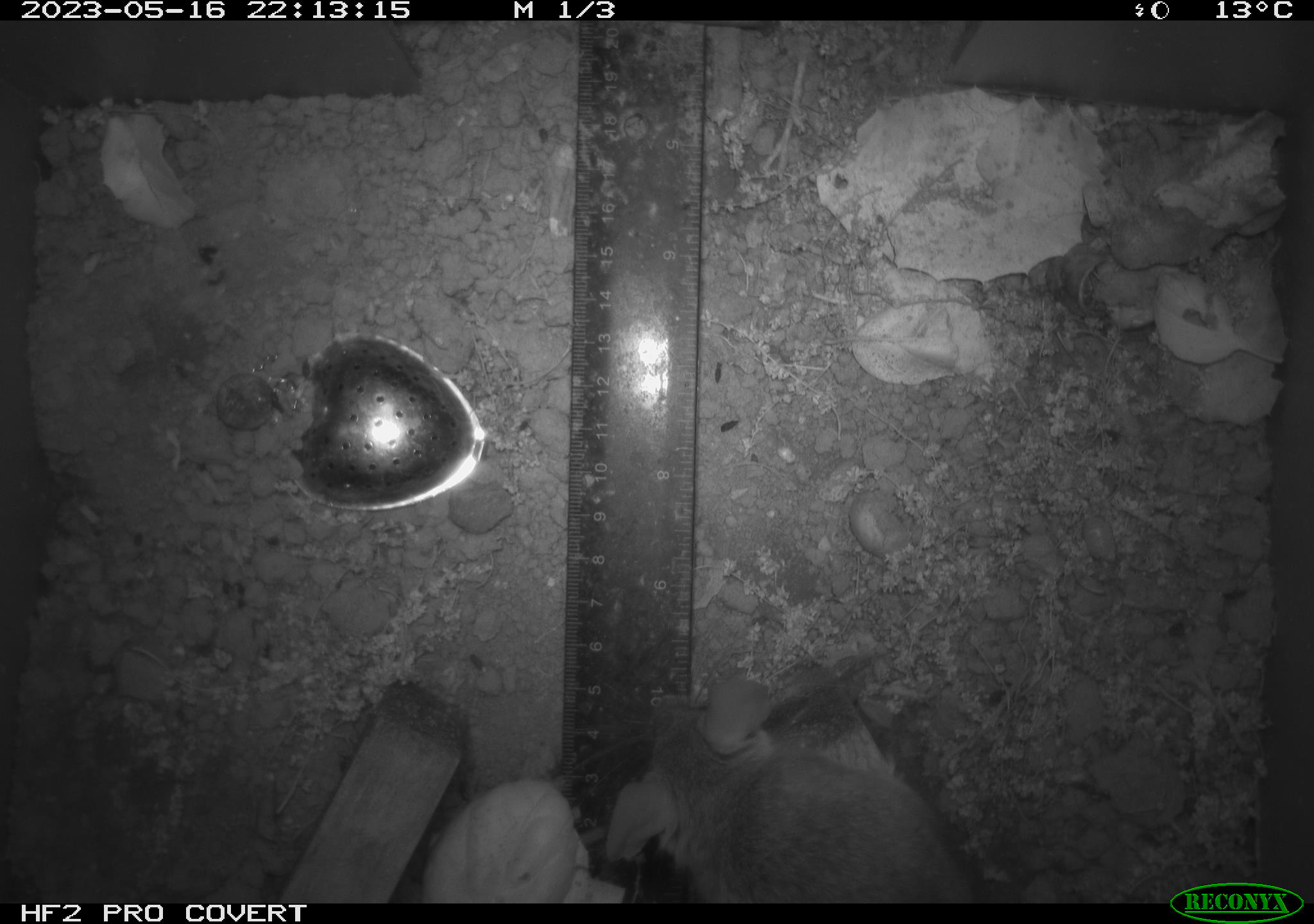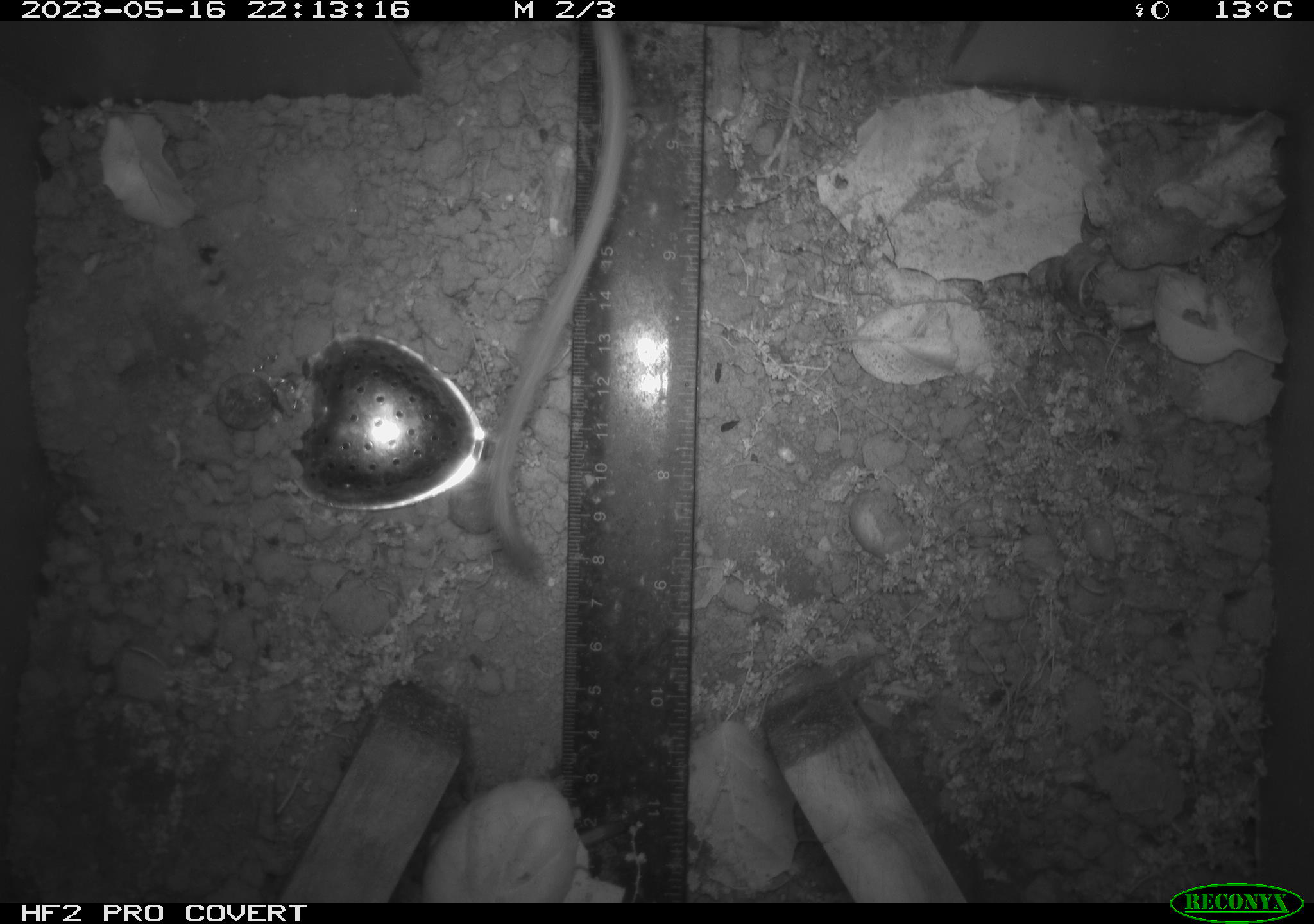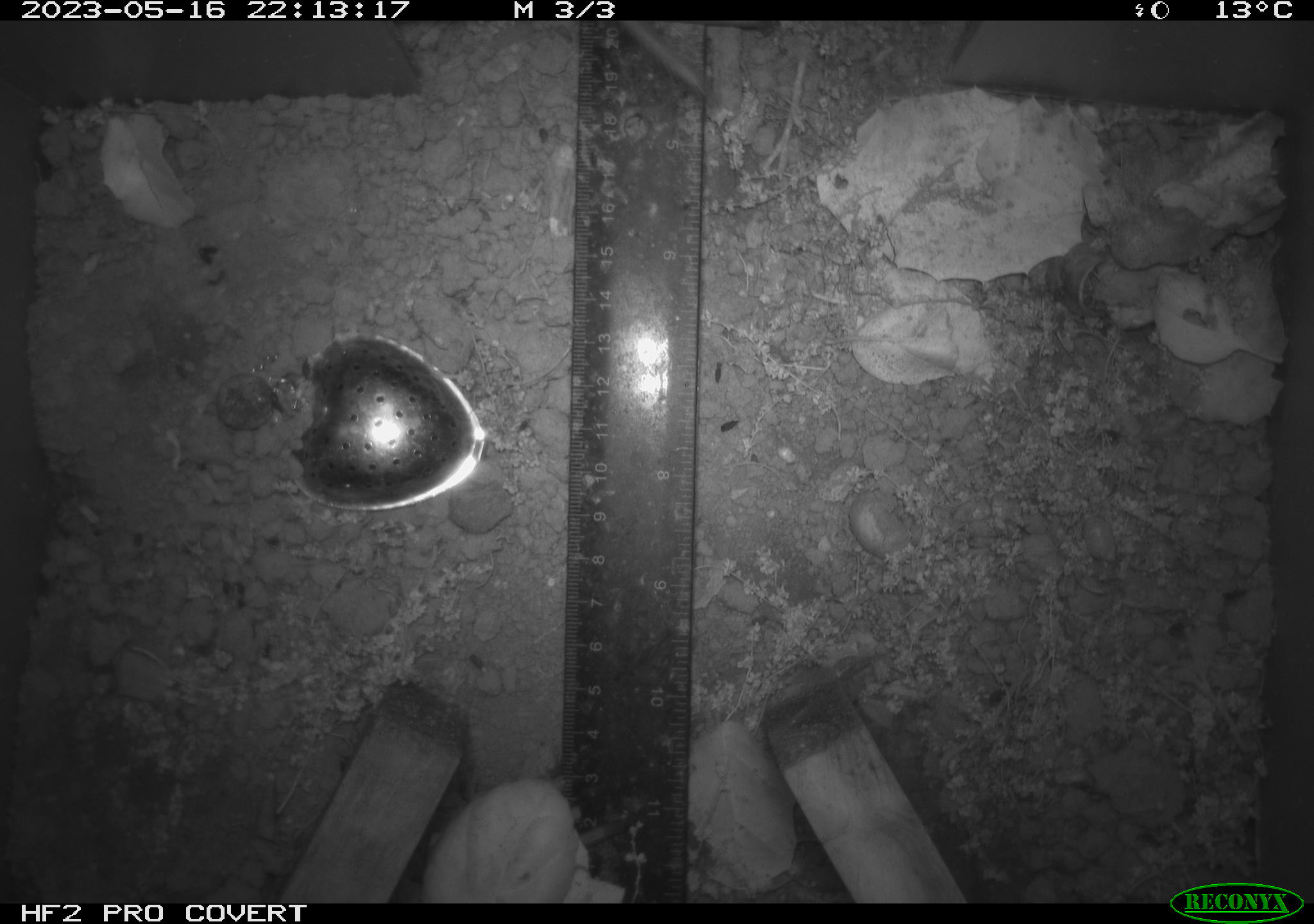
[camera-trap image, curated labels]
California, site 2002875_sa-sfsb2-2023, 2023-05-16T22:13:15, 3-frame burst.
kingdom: Animalia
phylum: Chordata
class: Mammalia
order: Rodentia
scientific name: Rodentia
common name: mouse species